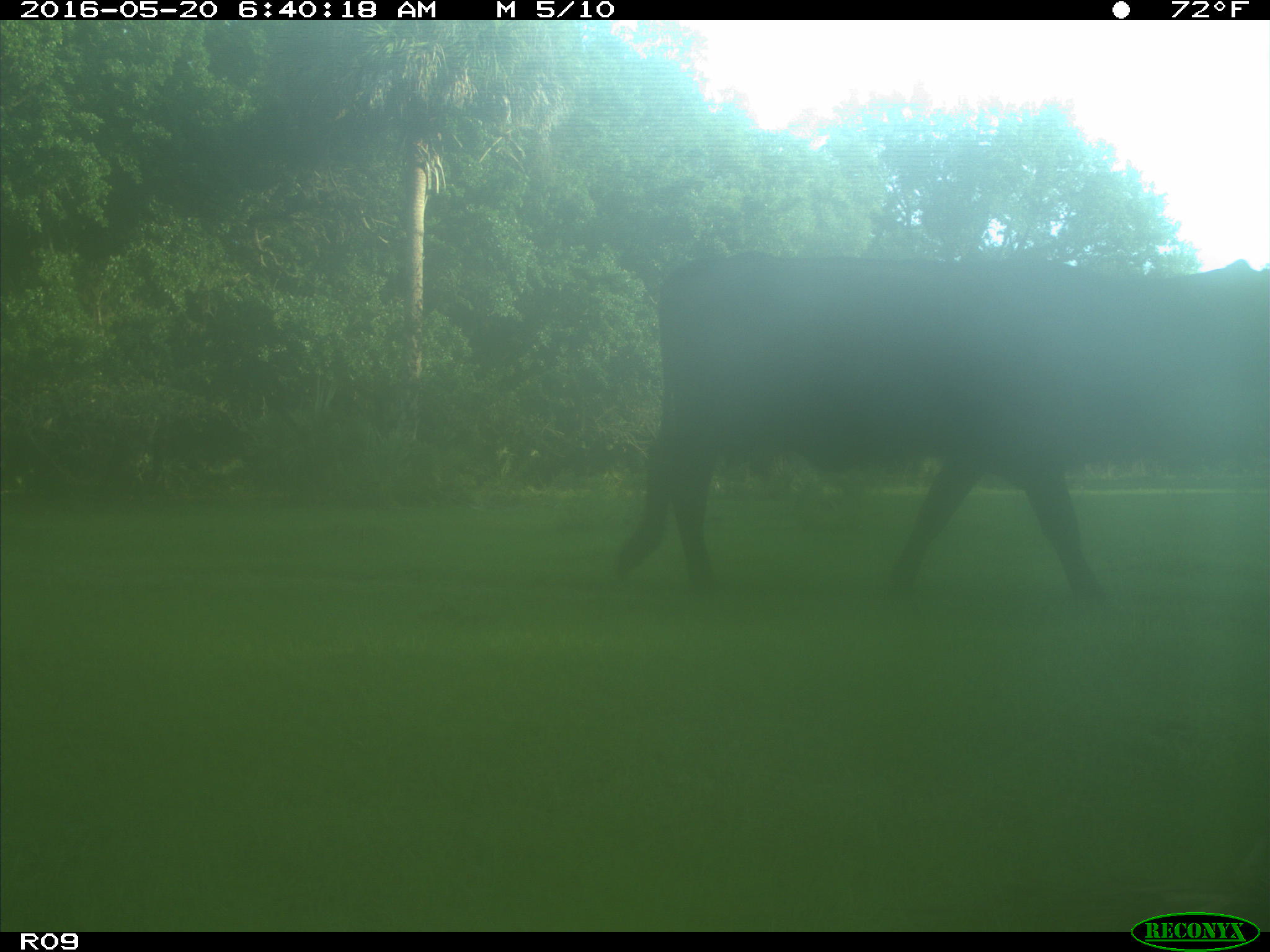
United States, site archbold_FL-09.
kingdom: Animalia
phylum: Chordata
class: Mammalia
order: Artiodactyla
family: Bovidae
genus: Bos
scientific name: Bos taurus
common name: domestic cow